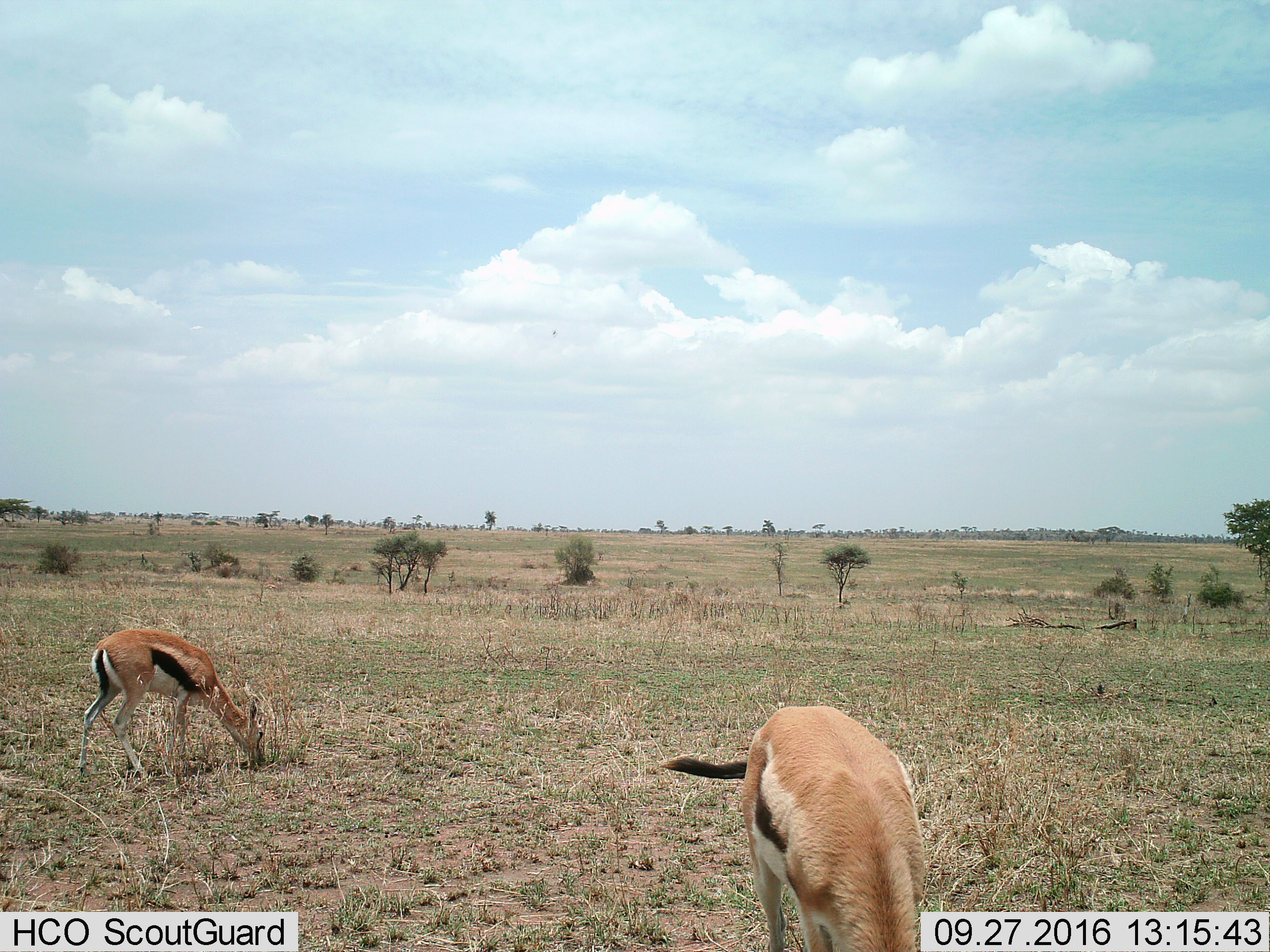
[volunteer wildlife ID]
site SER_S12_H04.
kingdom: Animalia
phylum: Chordata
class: Mammalia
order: Artiodactyla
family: Bovidae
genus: Eudorcas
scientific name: Eudorcas thomsonii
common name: thomson's gazelle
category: gazellethomsons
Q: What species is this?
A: Gazellethomsons (thomson's gazelle) (Eudorcas thomsonii).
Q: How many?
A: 2.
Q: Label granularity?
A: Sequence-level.